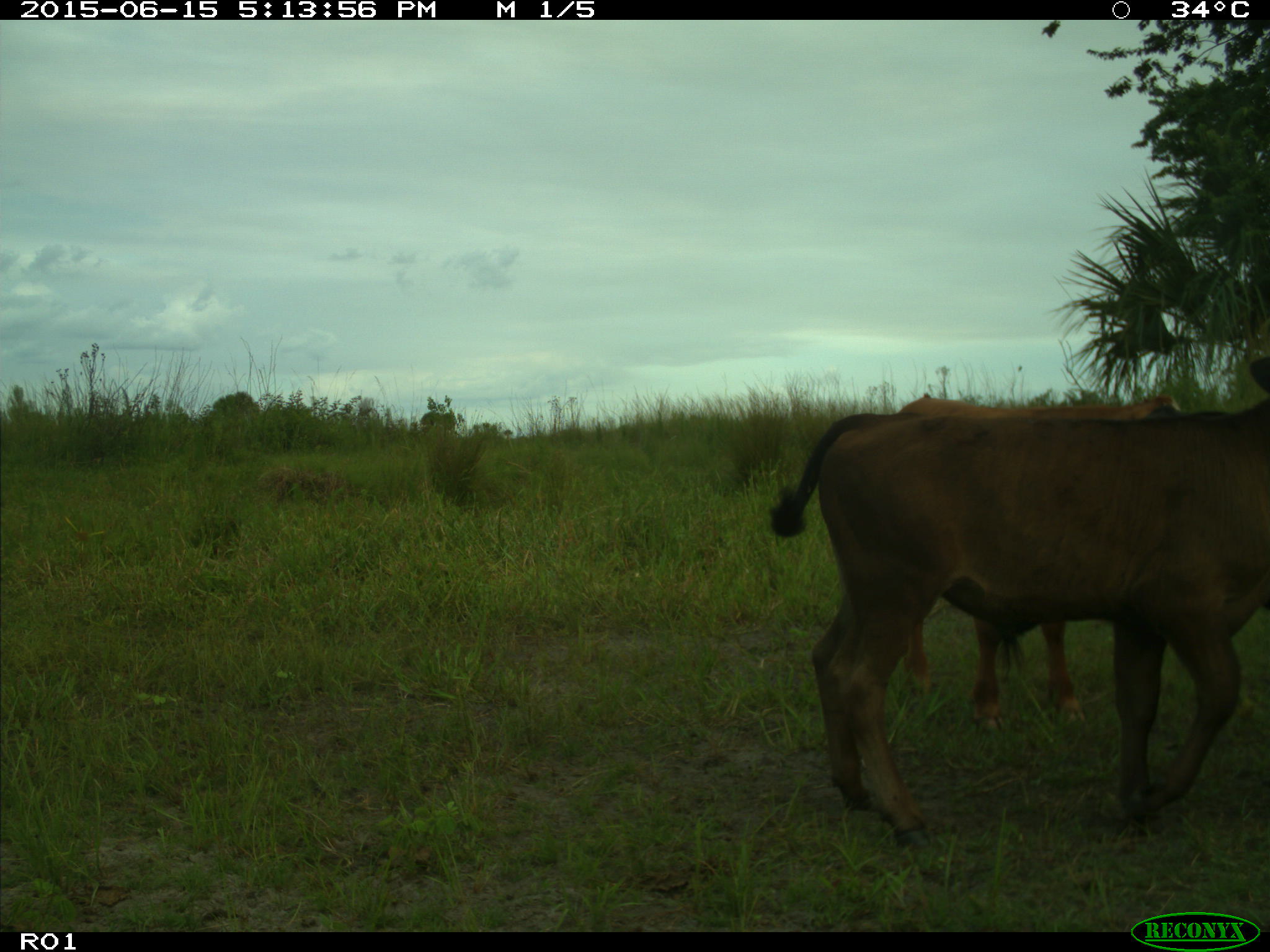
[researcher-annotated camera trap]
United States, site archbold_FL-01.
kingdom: Animalia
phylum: Chordata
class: Mammalia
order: Artiodactyla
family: Bovidae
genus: Bos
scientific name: Bos taurus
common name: domestic cow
Bos taurus (domestic cow).